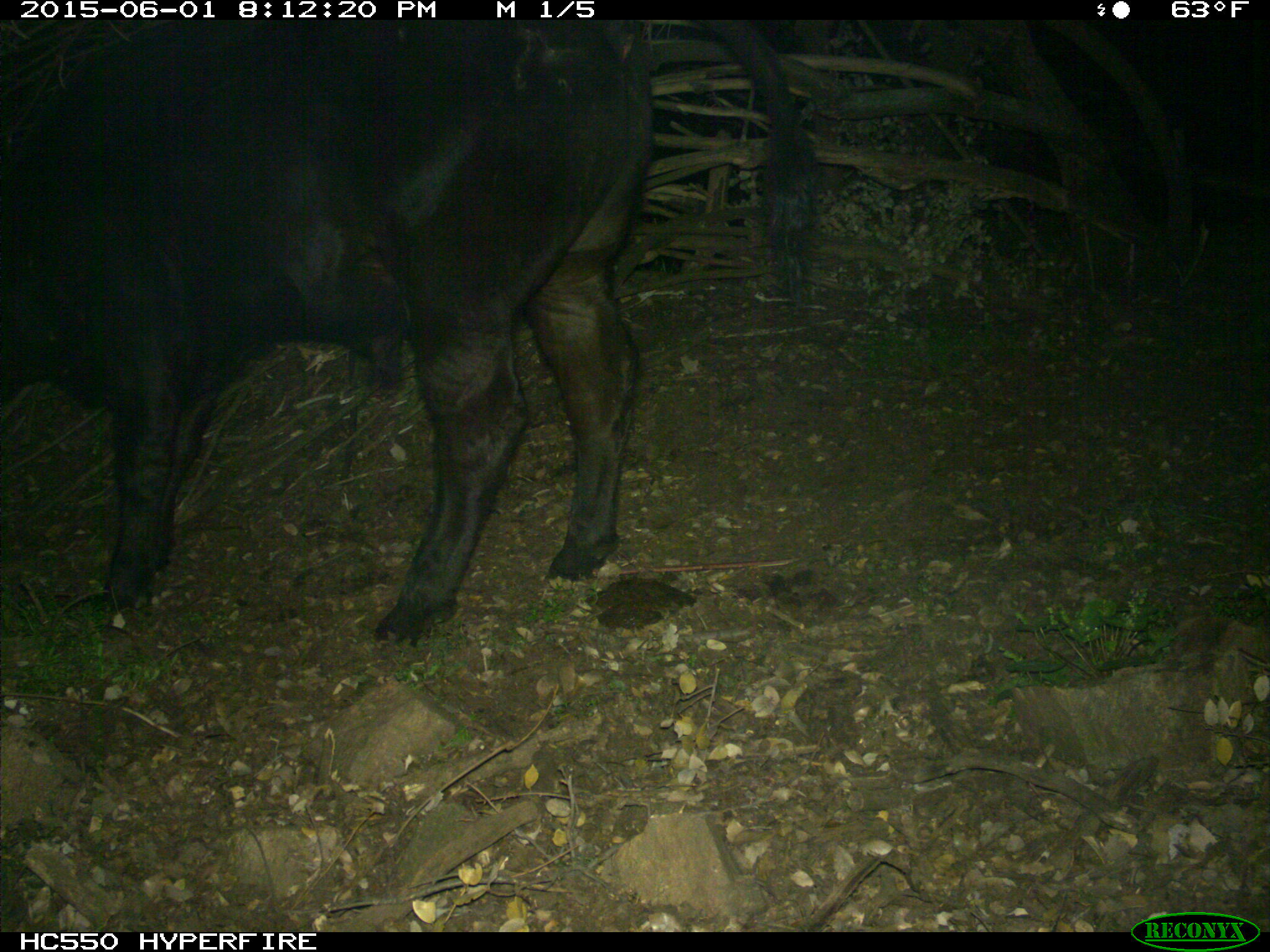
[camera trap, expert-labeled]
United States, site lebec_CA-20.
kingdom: Animalia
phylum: Chordata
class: Mammalia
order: Artiodactyla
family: Bovidae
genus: Bos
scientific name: Bos taurus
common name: domestic cow